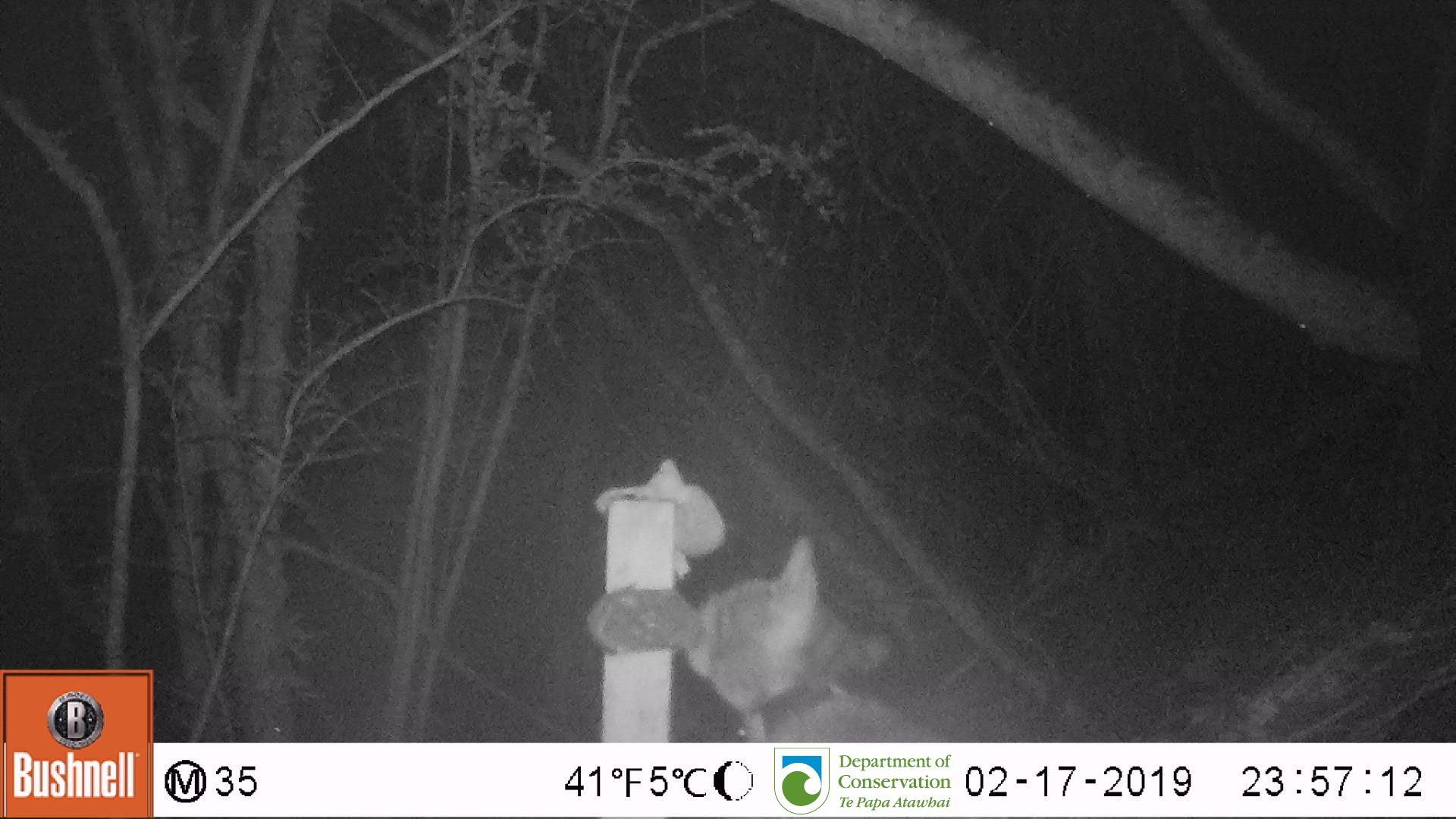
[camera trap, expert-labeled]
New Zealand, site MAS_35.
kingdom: Animalia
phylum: Chordata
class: Mammalia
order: Carnivora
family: Felidae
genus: Felis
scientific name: Felis catus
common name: domestic cat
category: cat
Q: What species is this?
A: Cat (domestic cat) (Felis catus).